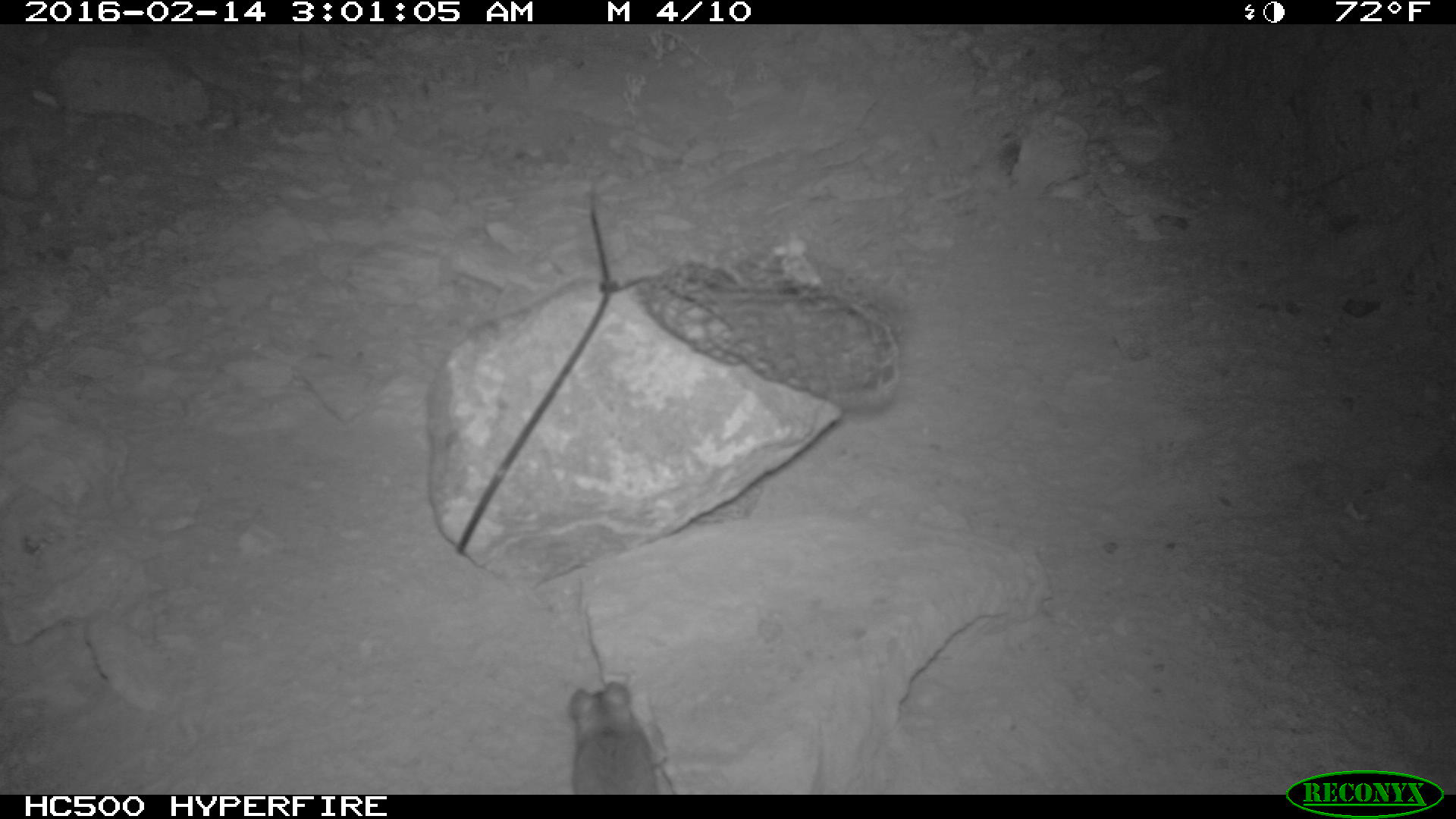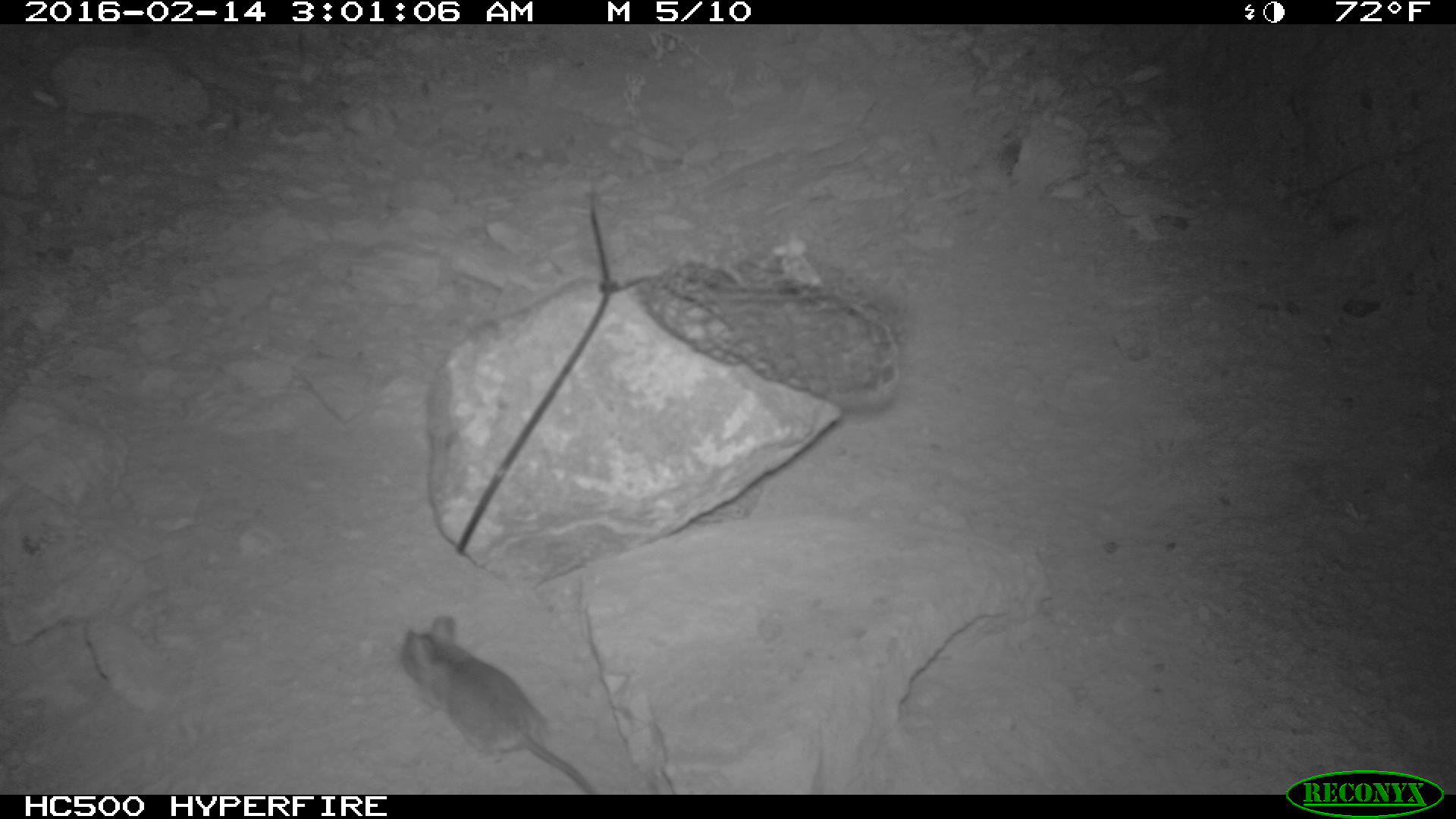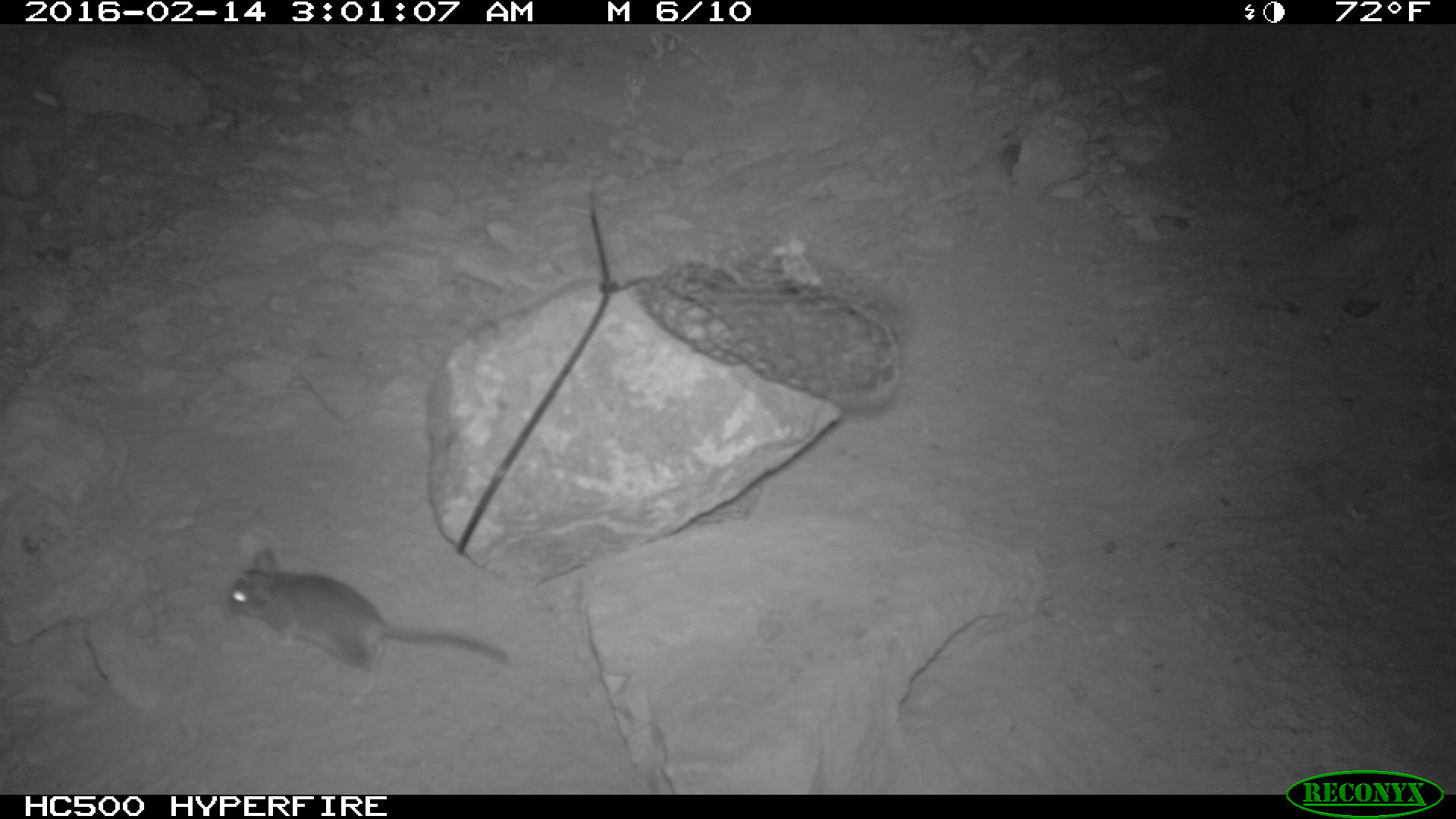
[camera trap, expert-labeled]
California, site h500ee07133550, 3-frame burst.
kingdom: Animalia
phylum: Chordata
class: Mammalia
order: Rodentia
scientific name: Rodentia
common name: rodent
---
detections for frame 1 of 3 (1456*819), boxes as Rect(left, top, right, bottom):
rodent: Rect(566, 681, 660, 795)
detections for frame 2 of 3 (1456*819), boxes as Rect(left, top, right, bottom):
rodent: Rect(398, 616, 601, 793)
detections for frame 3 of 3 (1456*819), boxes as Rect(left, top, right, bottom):
rodent: Rect(226, 547, 508, 706)